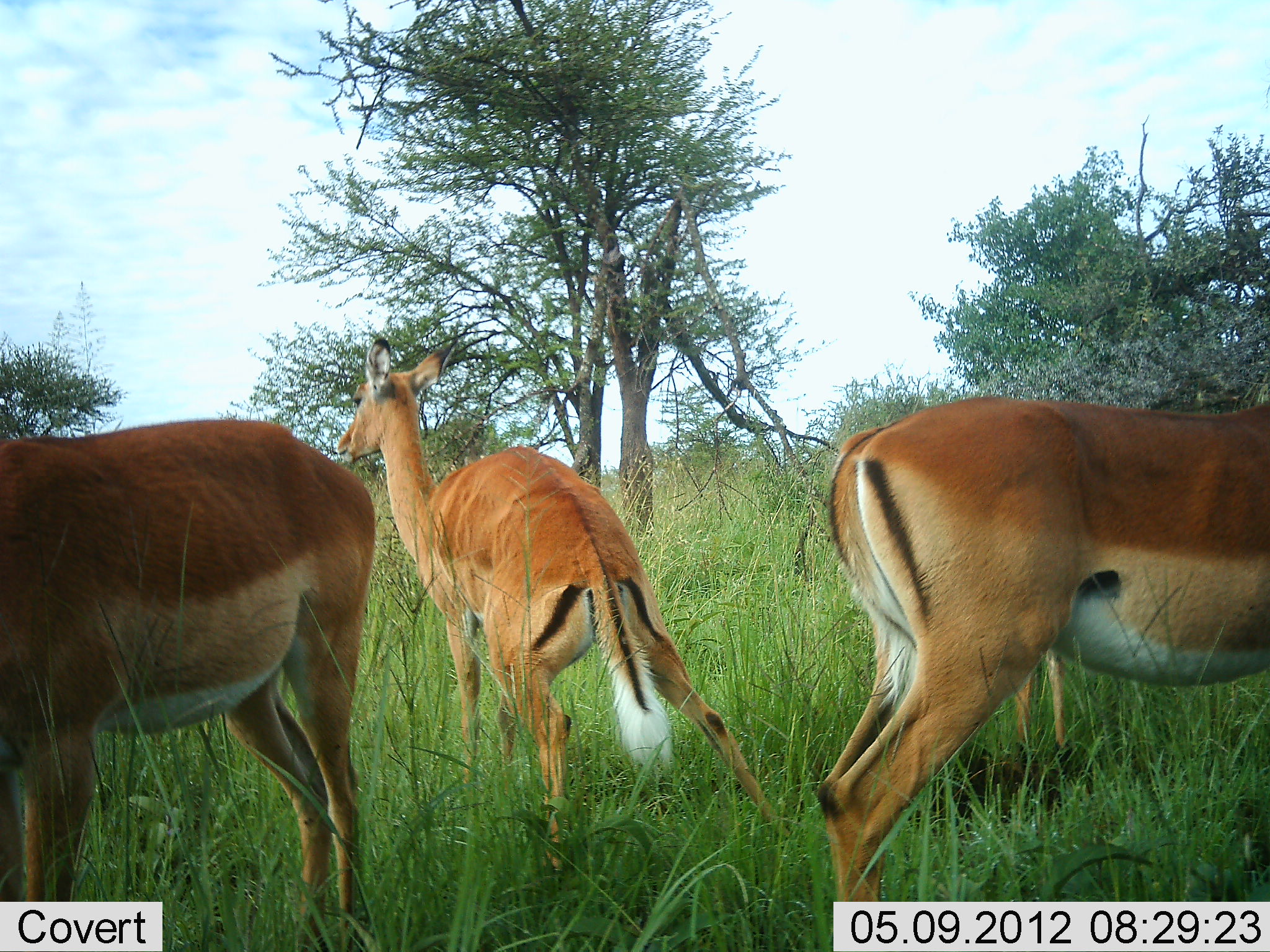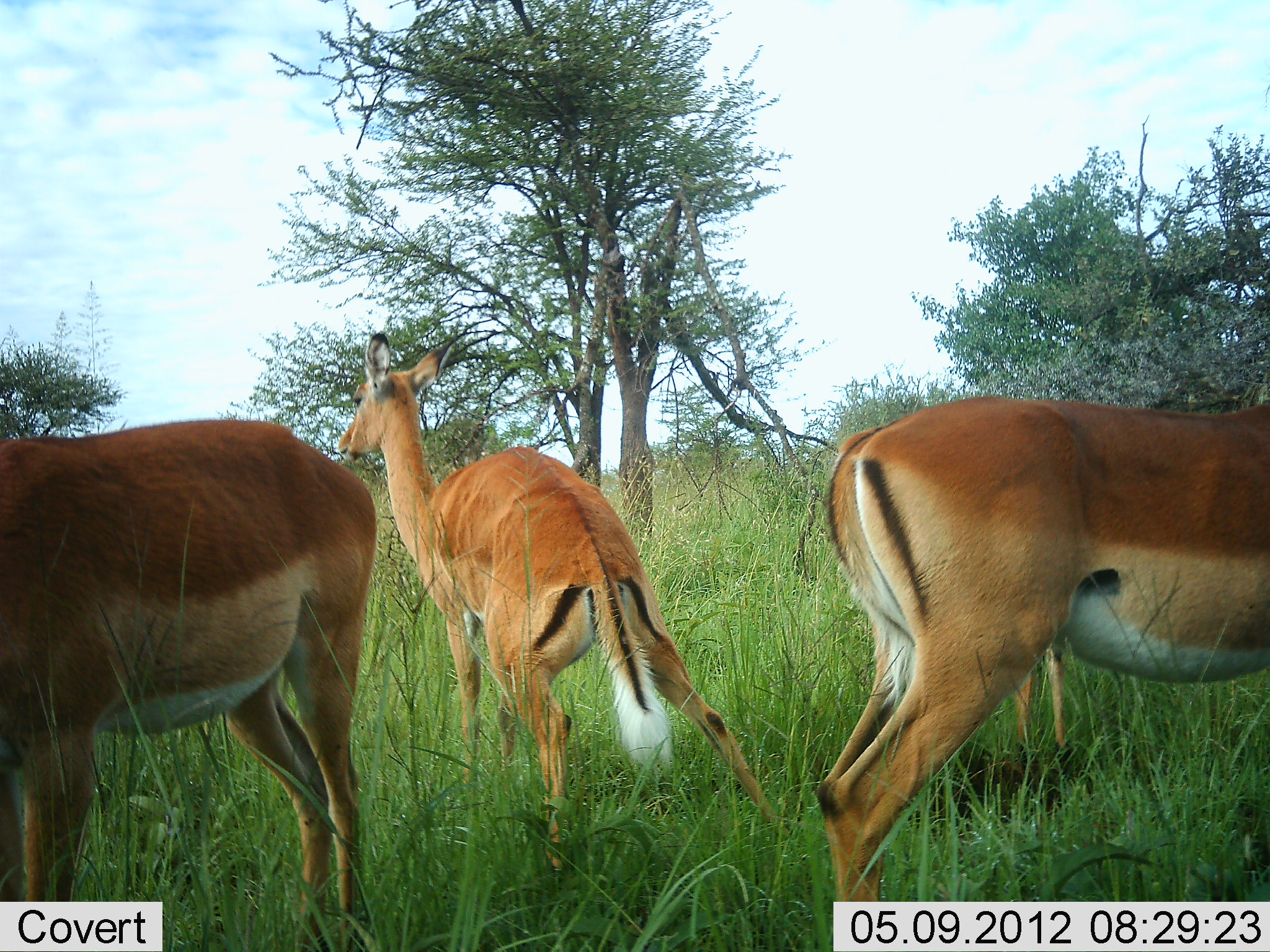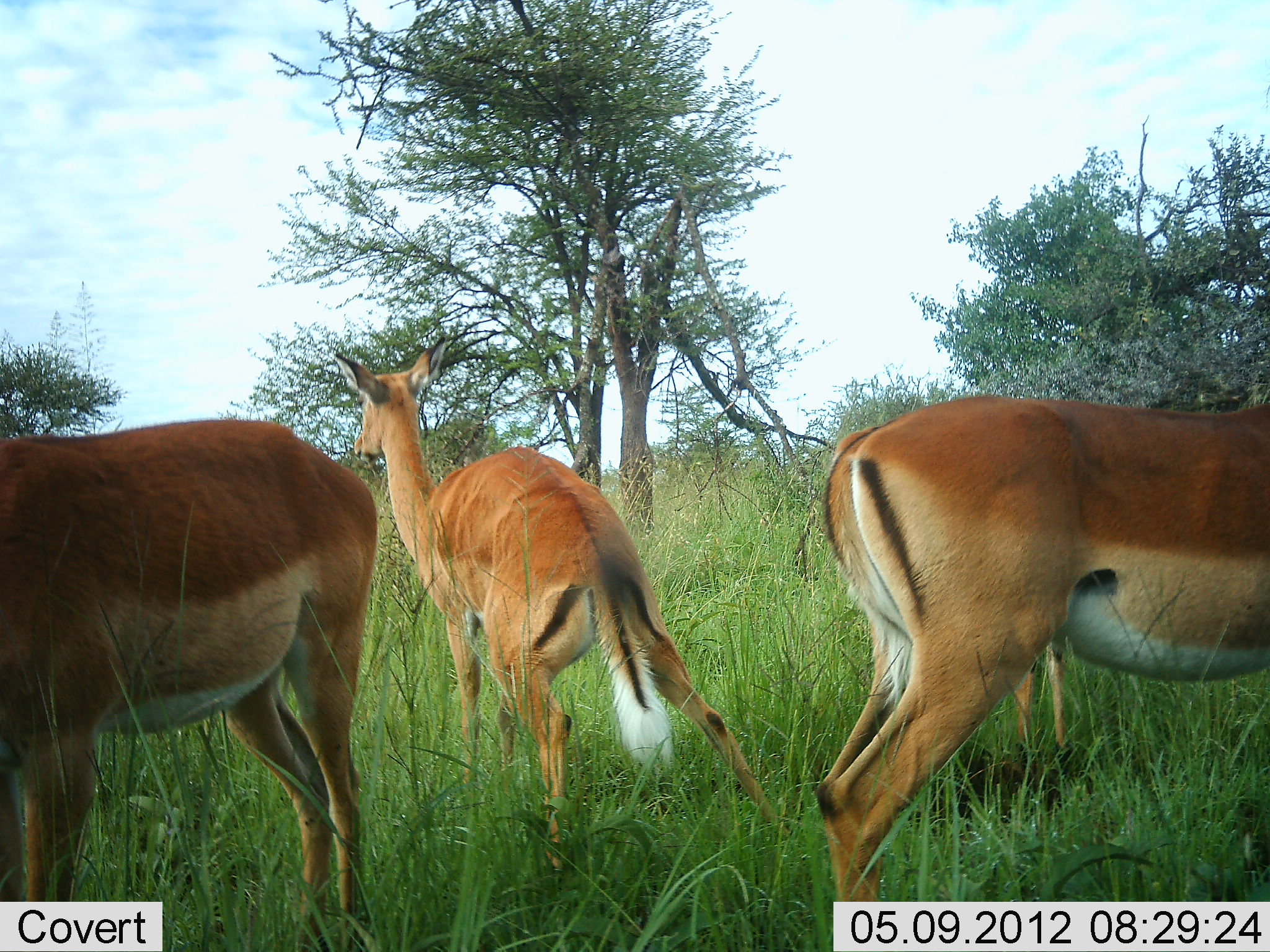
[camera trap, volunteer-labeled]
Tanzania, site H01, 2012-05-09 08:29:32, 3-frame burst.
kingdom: Animalia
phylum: Chordata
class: Mammalia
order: Artiodactyla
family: Bovidae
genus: Aepyceros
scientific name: Aepyceros melampus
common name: impala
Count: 4.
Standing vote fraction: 100%.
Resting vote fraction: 0%.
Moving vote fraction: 0%.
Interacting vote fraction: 0%.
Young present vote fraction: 0%.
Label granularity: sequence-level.